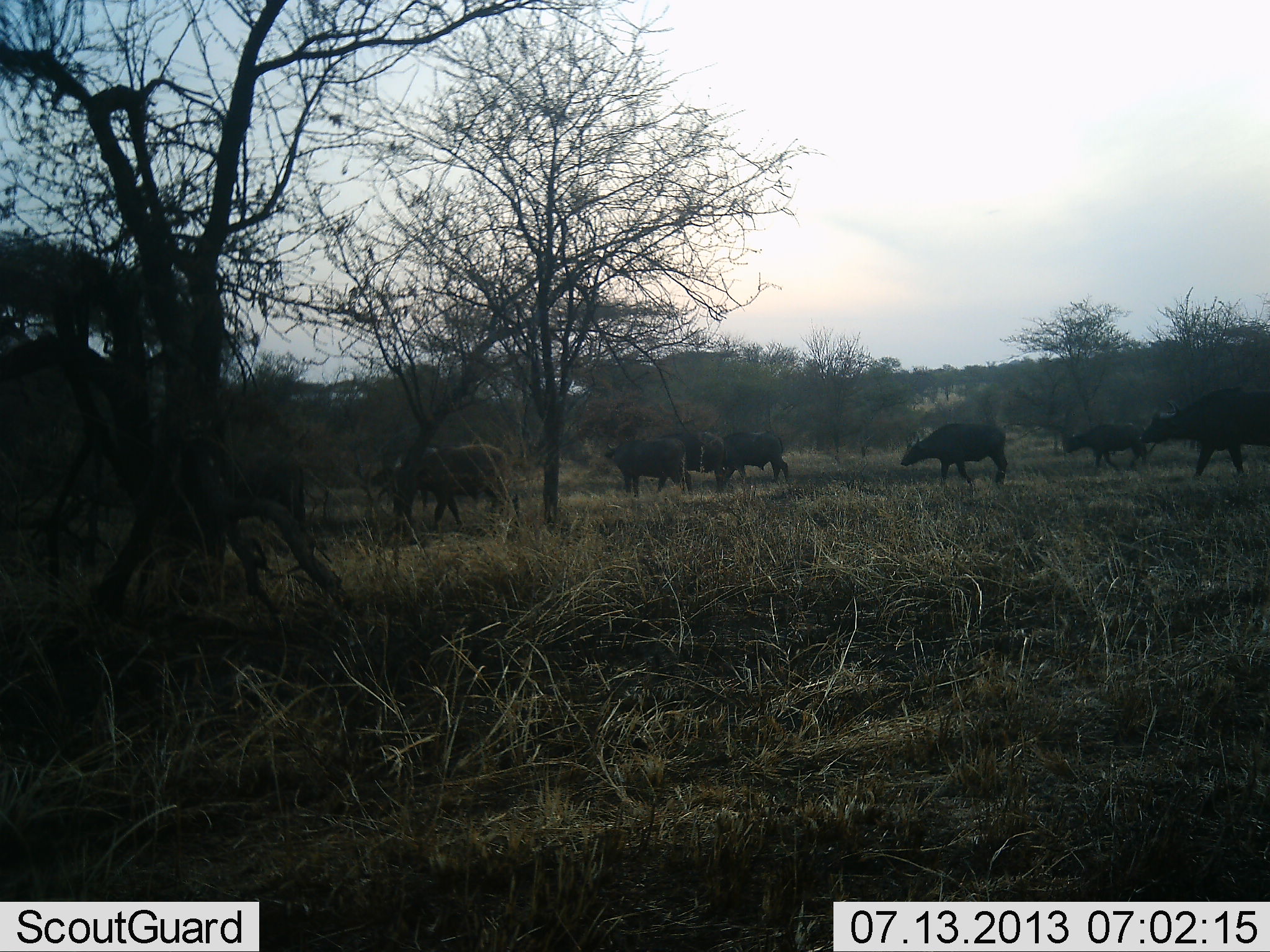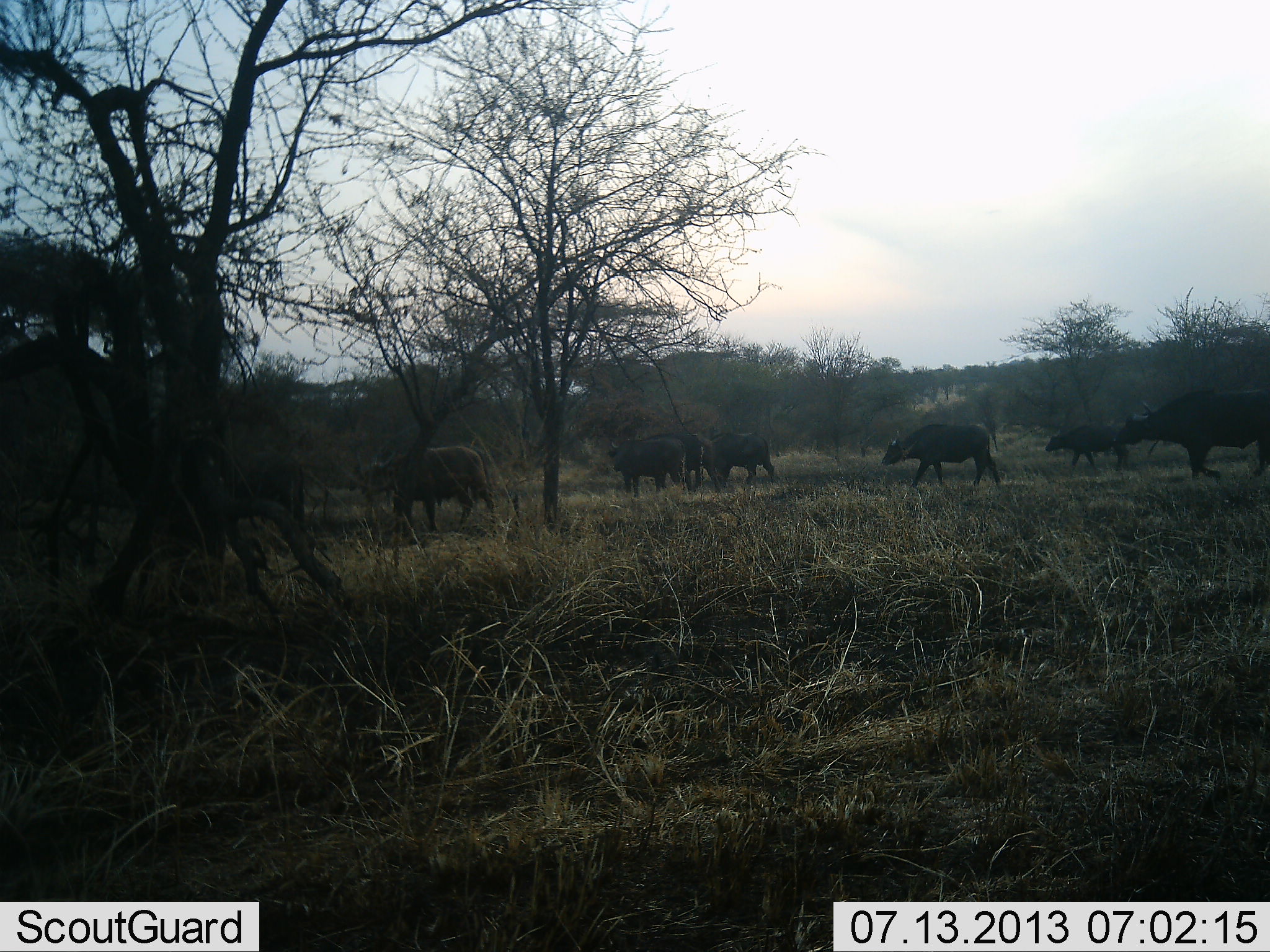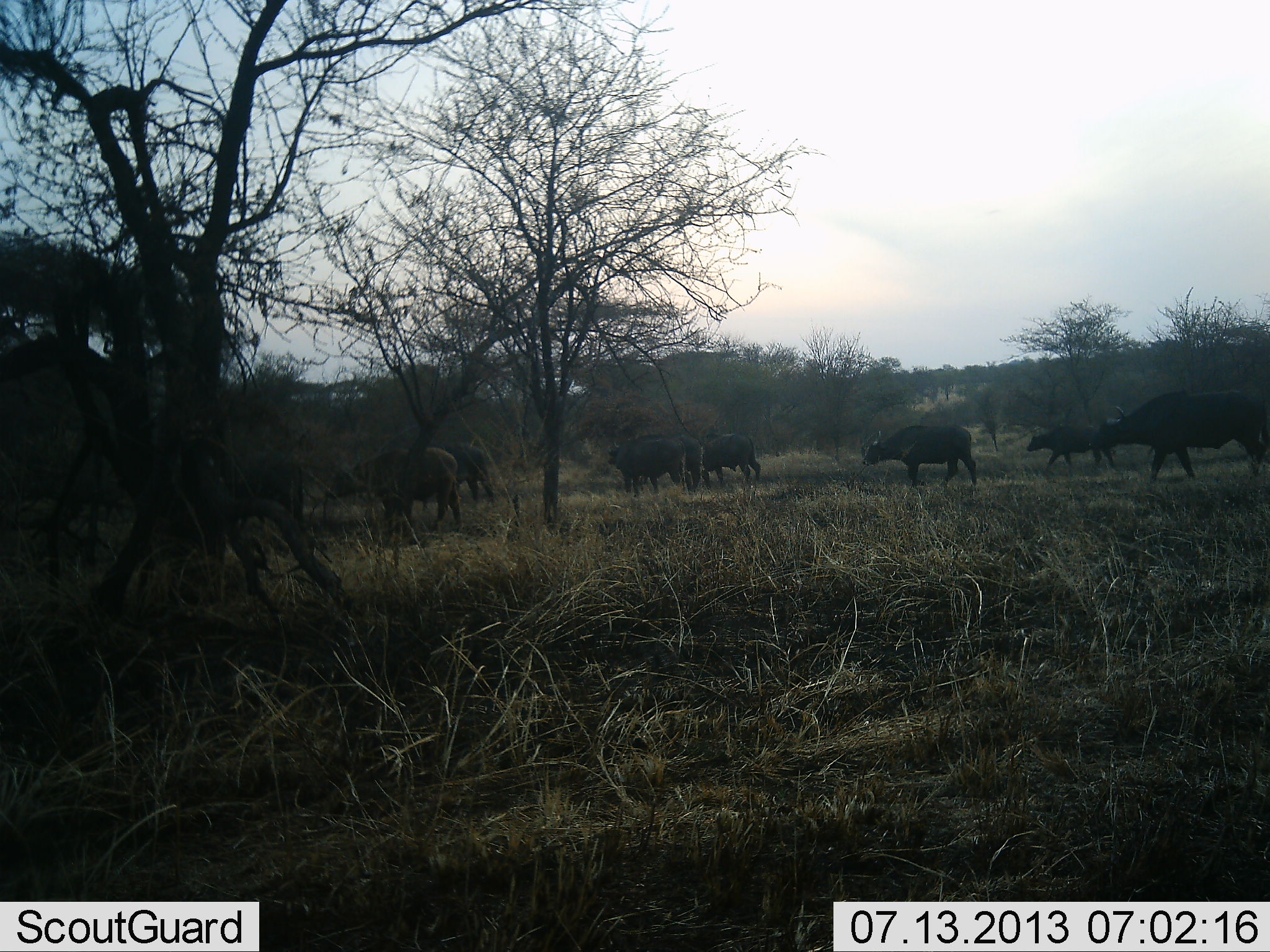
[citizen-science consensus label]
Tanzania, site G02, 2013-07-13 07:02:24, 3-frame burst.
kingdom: Animalia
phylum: Chordata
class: Mammalia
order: Artiodactyla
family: Bovidae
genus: Syncerus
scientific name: Syncerus caffer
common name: cape buffalo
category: buffalo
Buffalo (cape buffalo) (Syncerus caffer), count 8. Behavior (volunteer vote fractions): standing 20%, resting 0%, moving 100%, interacting 0%. Young present (vote fraction): 0%. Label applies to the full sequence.